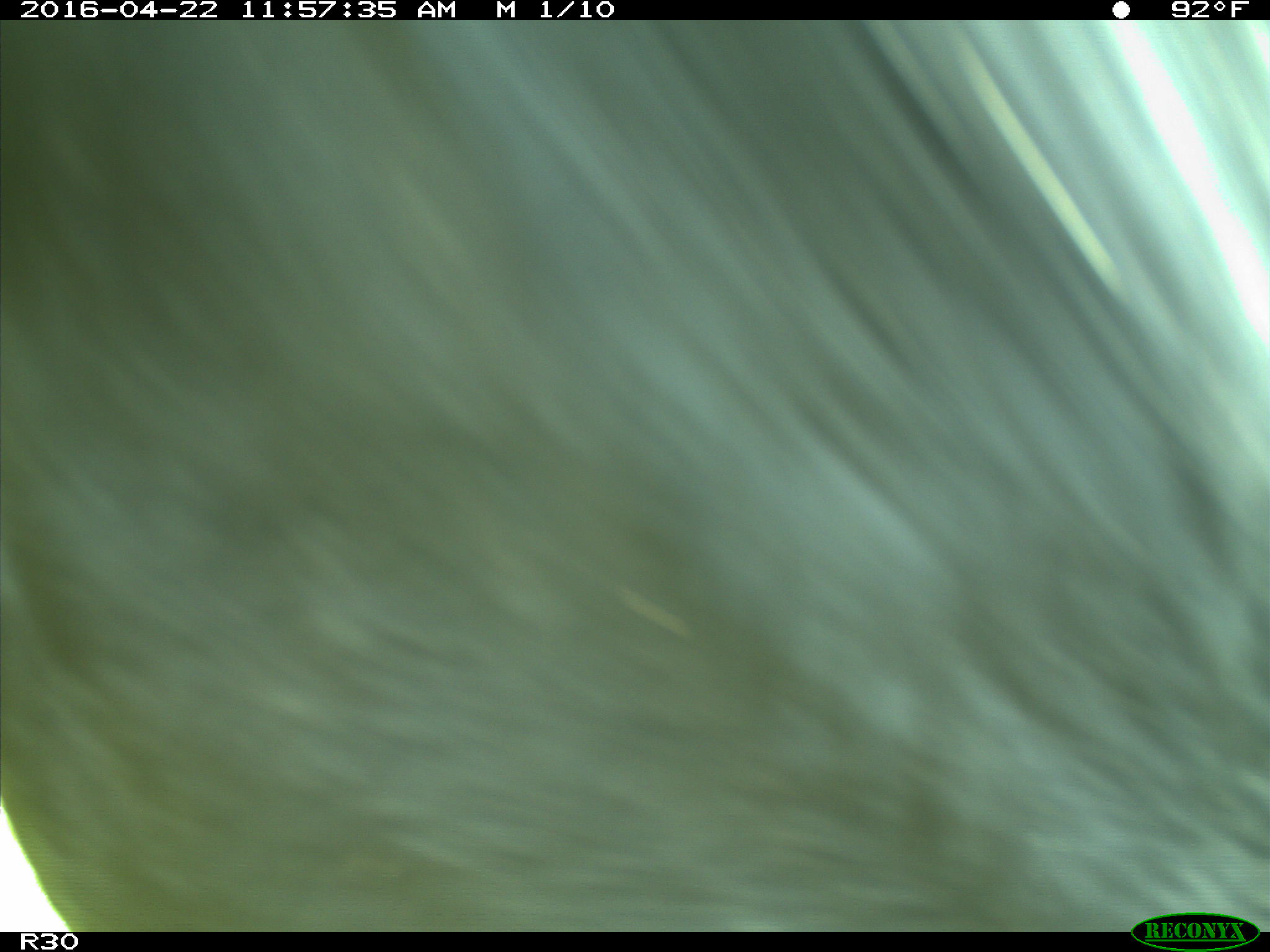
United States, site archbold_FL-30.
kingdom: Animalia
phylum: Chordata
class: Mammalia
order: Artiodactyla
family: Bovidae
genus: Bos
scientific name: Bos taurus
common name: domestic cow